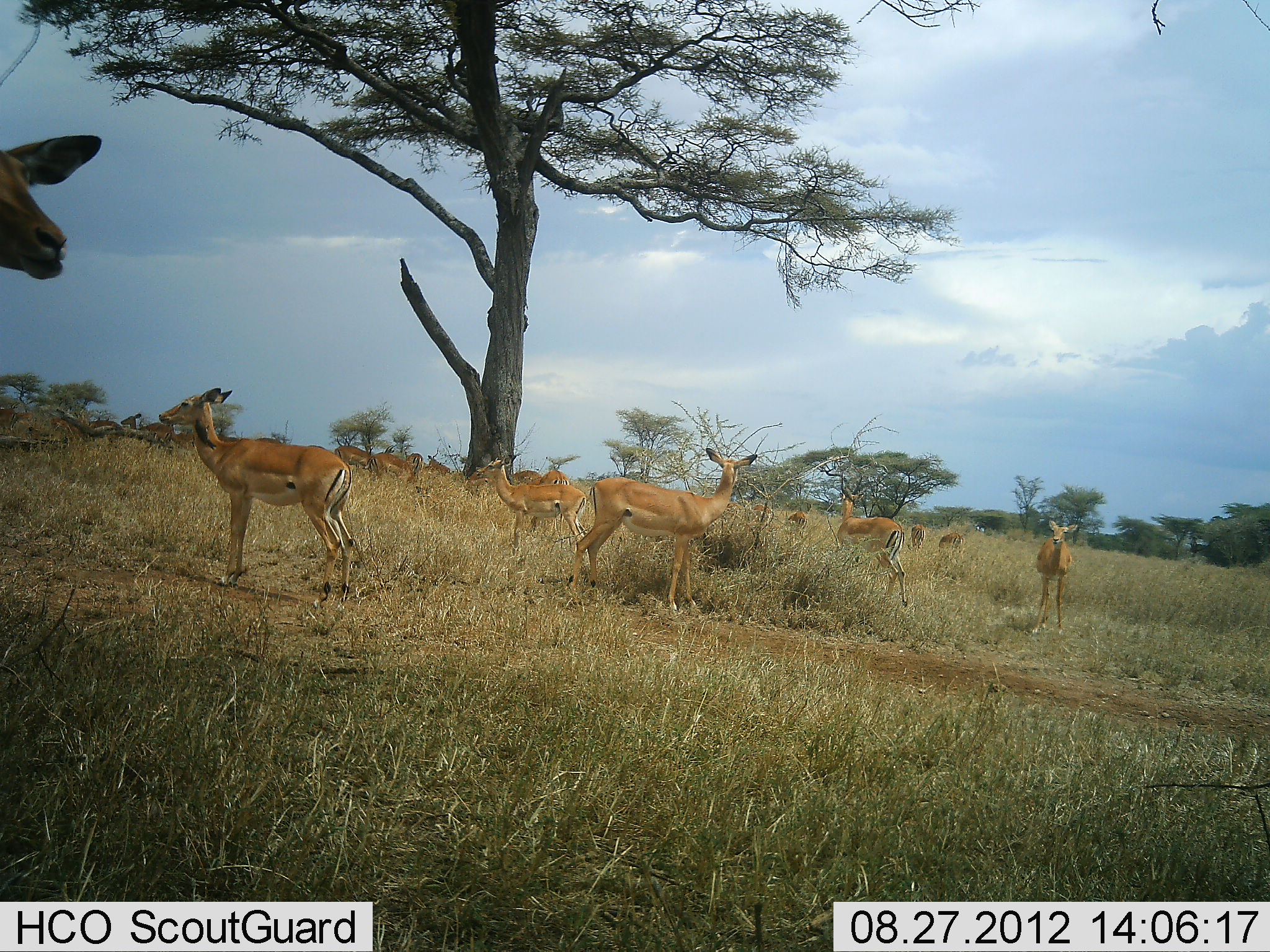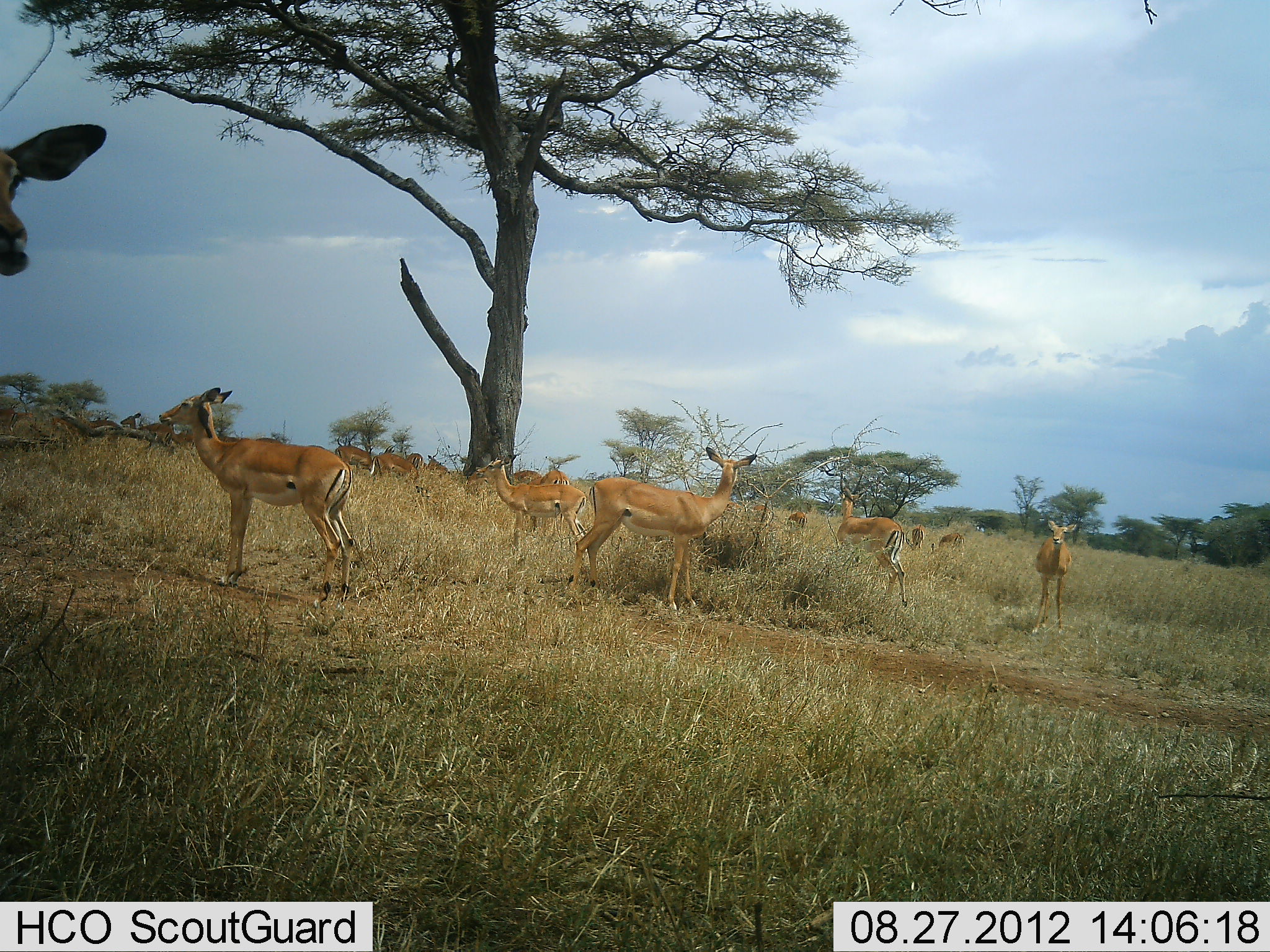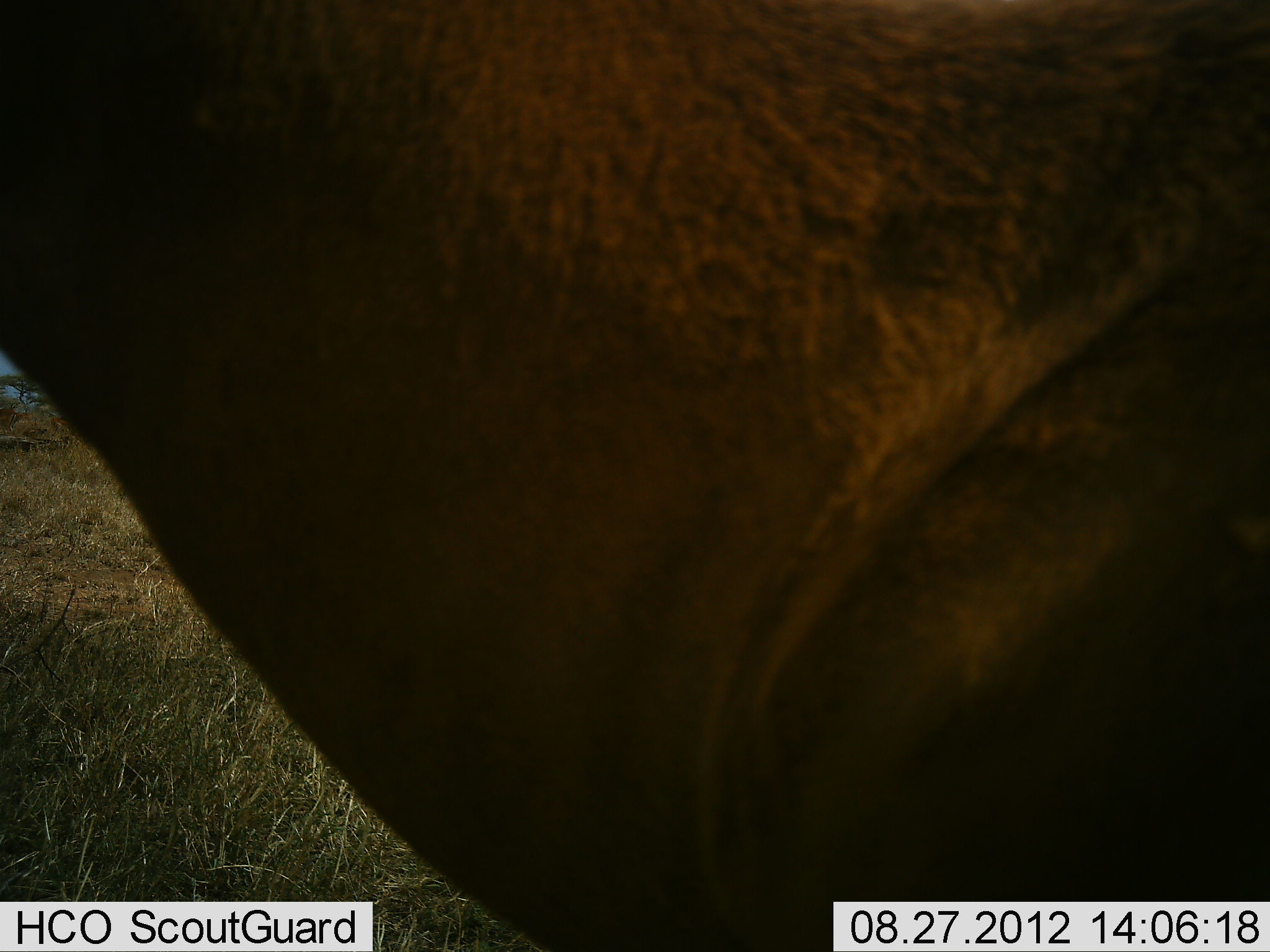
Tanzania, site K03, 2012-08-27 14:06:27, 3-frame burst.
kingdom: Animalia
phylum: Chordata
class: Mammalia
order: Artiodactyla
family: Bovidae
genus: Aepyceros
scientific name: Aepyceros melampus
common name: impala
Impala (Aepyceros melampus), count 11-50. Behavior (volunteer vote fractions): standing 90%, resting 20%, moving 60%, interacting 0%. Young present (vote fraction): 0%. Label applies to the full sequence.